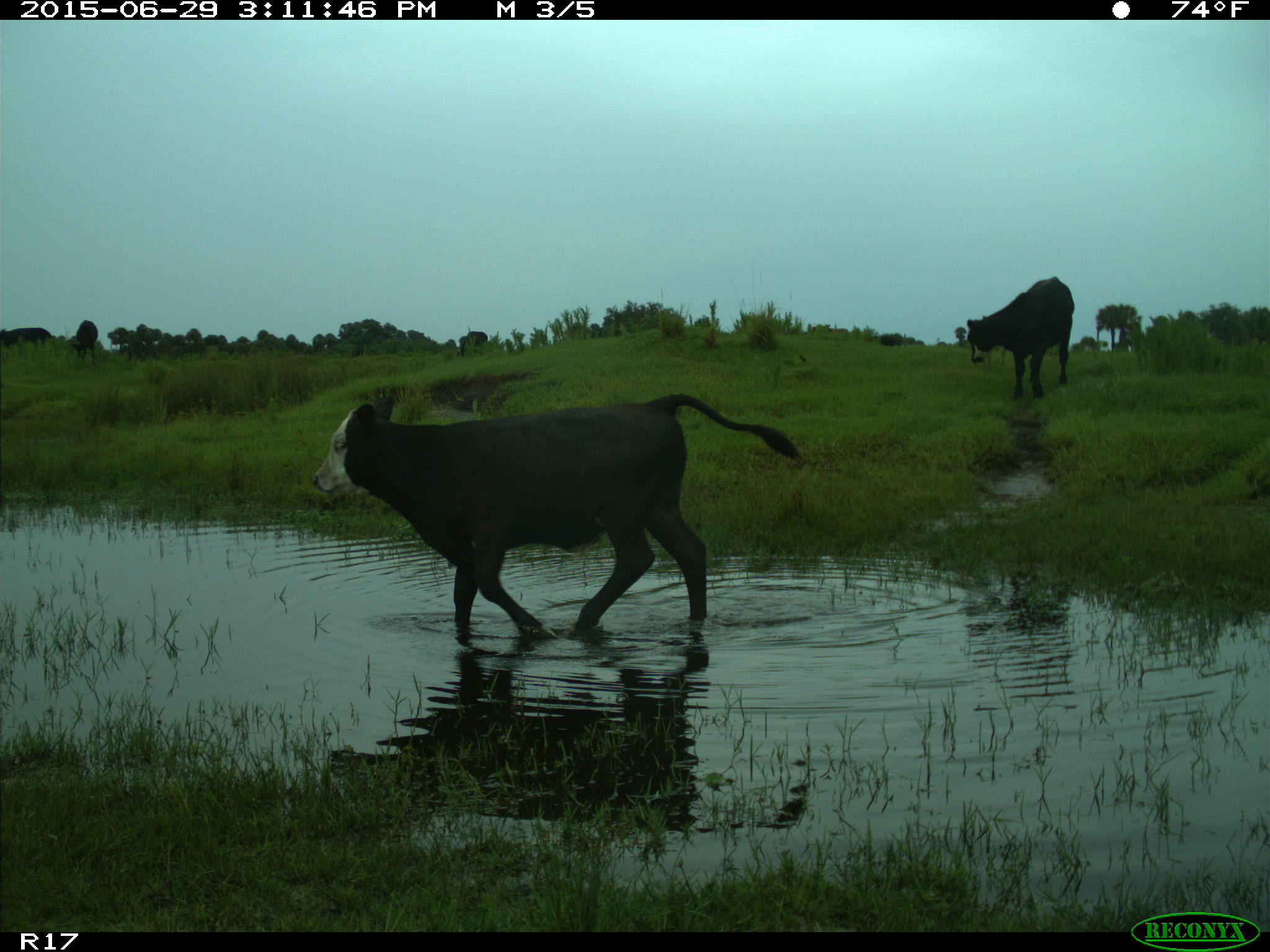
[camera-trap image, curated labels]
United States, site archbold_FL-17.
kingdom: Animalia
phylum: Chordata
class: Mammalia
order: Artiodactyla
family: Bovidae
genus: Bos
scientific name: Bos taurus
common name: domestic cow